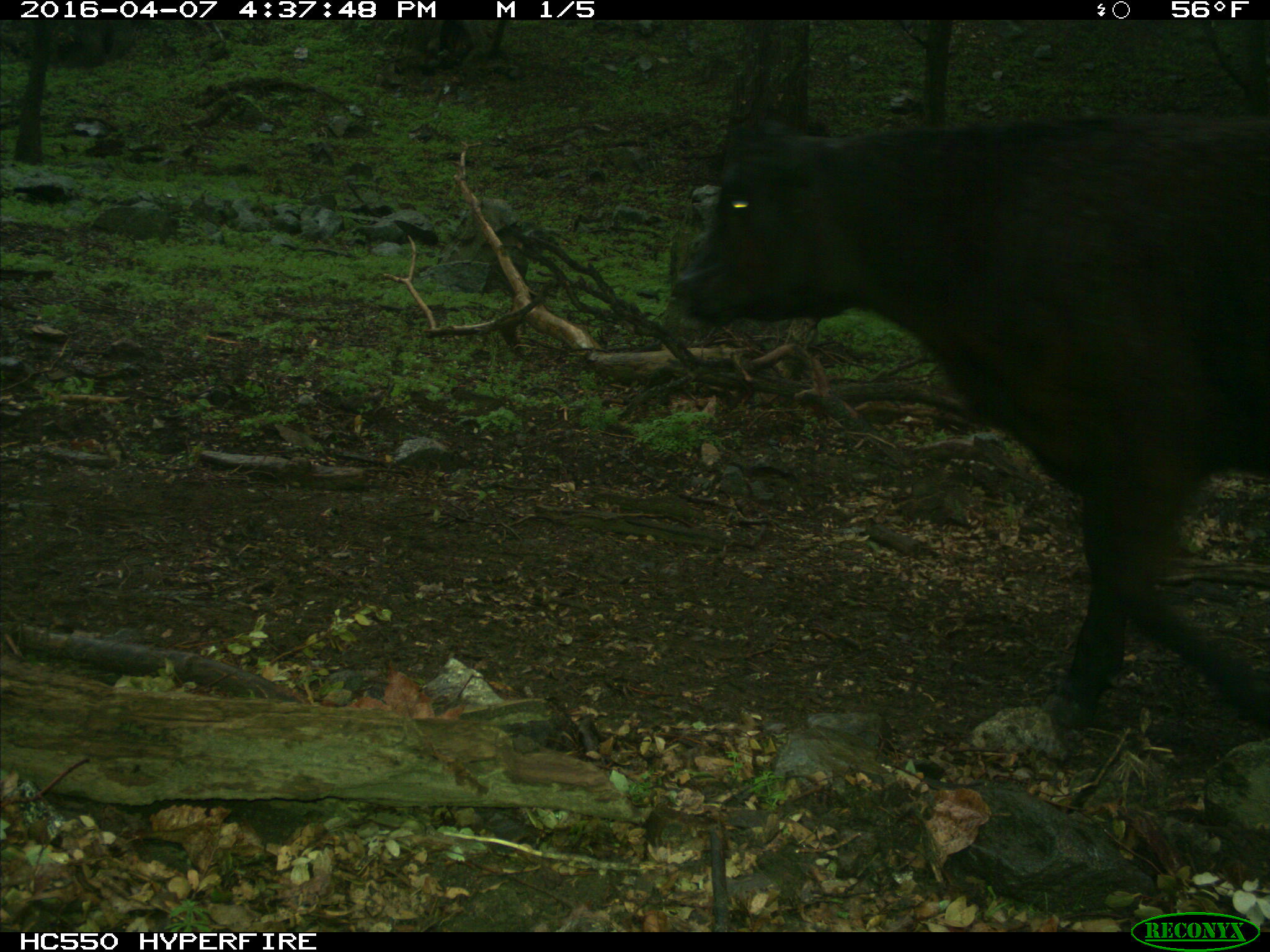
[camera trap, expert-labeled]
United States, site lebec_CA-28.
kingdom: Animalia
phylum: Chordata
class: Mammalia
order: Artiodactyla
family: Bovidae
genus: Bos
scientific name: Bos taurus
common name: domestic cow